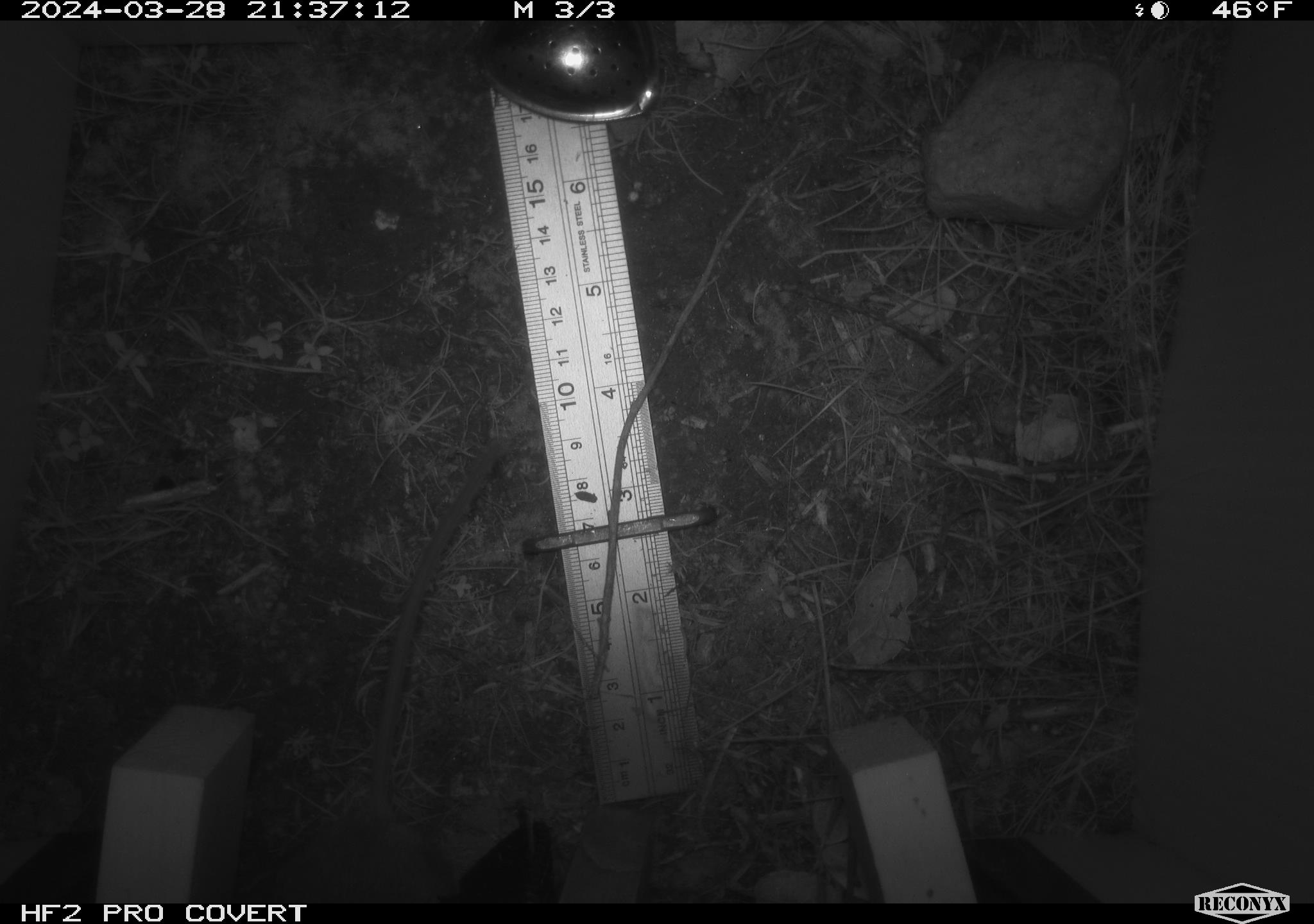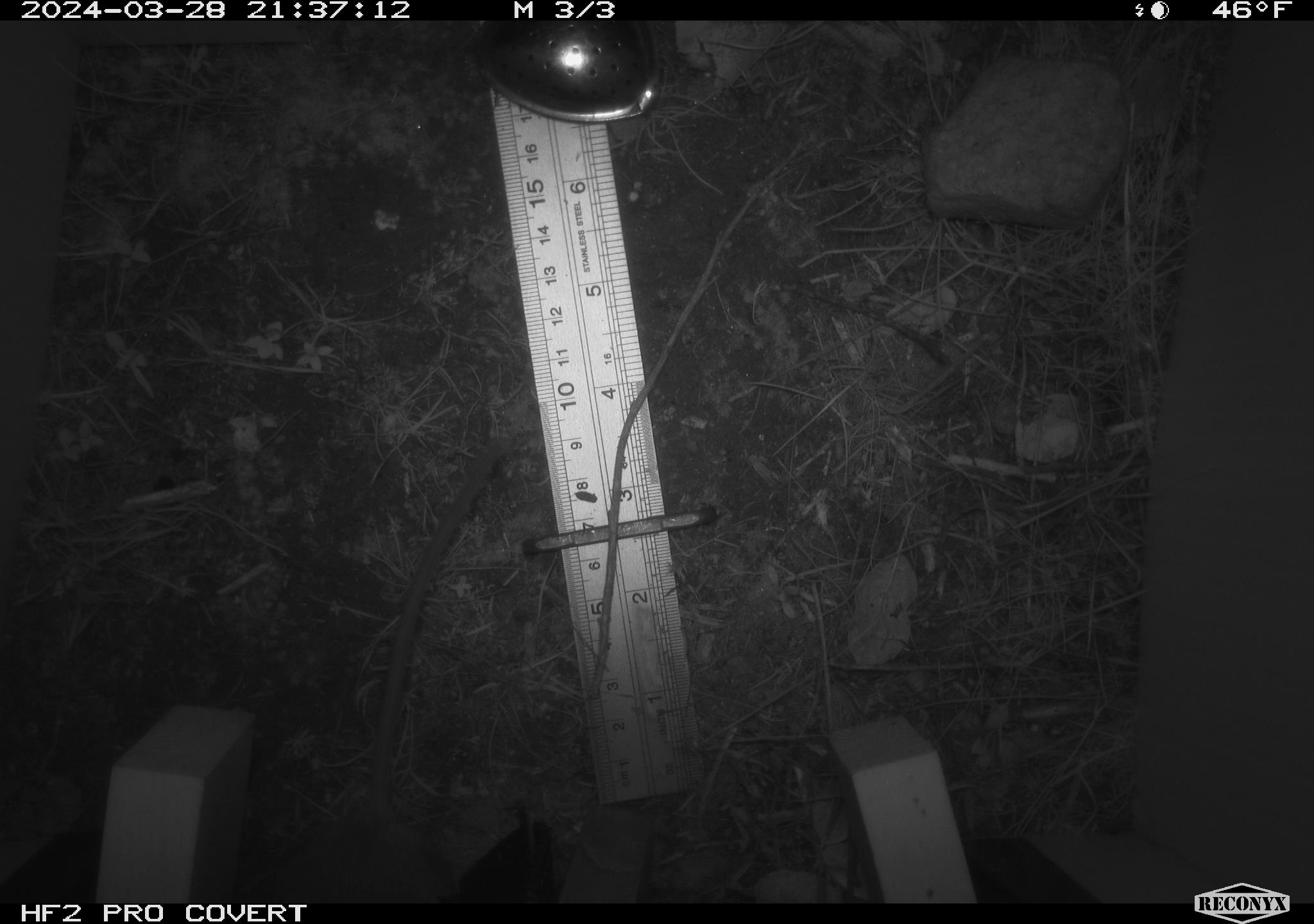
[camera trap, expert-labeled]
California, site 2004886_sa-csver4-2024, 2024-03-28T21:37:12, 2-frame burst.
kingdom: Animalia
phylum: Chordata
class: Mammalia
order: Rodentia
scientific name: Rodentia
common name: mouse species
Mouse species (Rodentia).